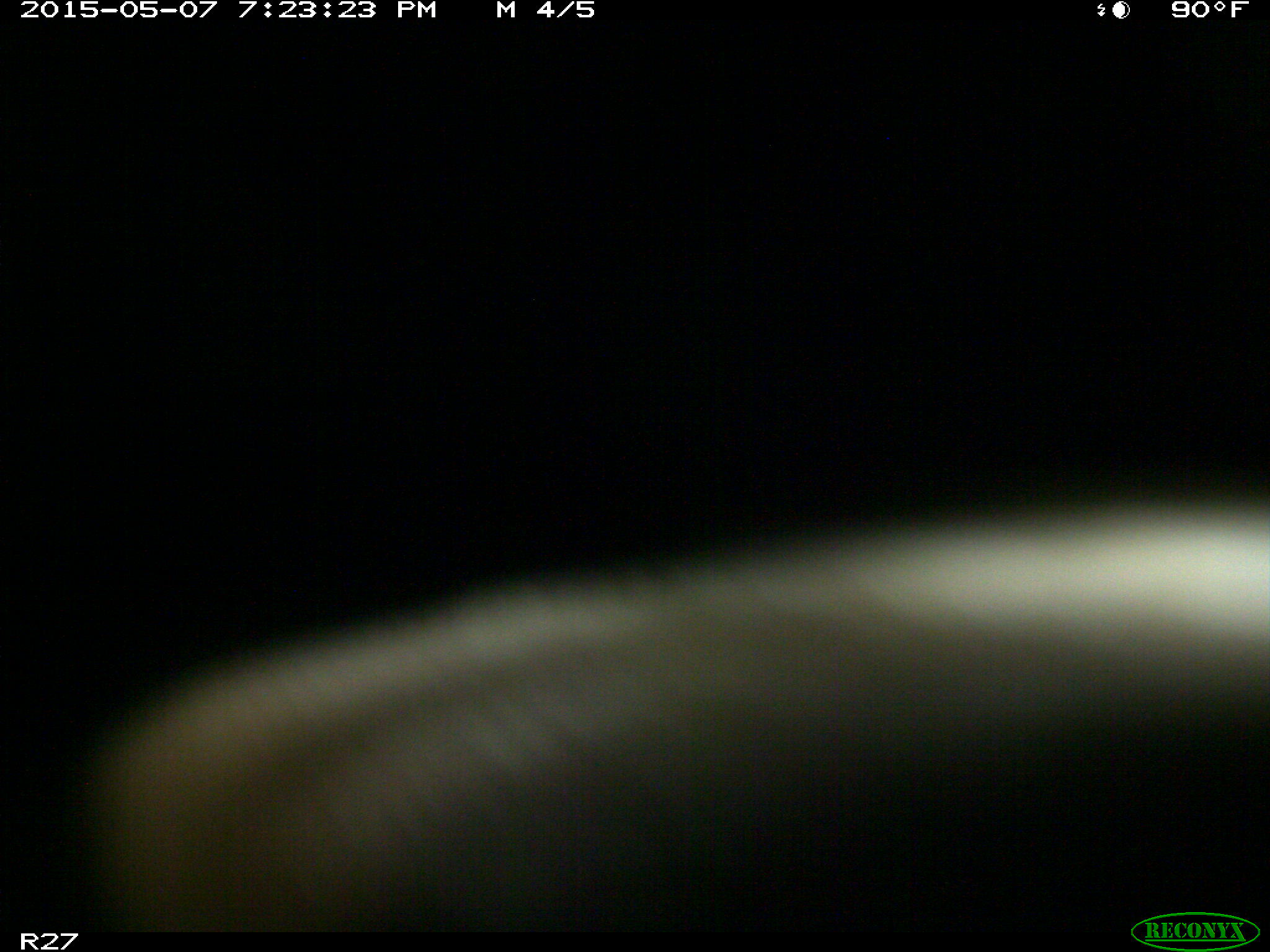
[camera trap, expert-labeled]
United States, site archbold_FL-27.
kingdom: Animalia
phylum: Chordata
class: Mammalia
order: Artiodactyla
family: Bovidae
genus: Bos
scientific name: Bos taurus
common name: domestic cow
Bos taurus (domestic cow).